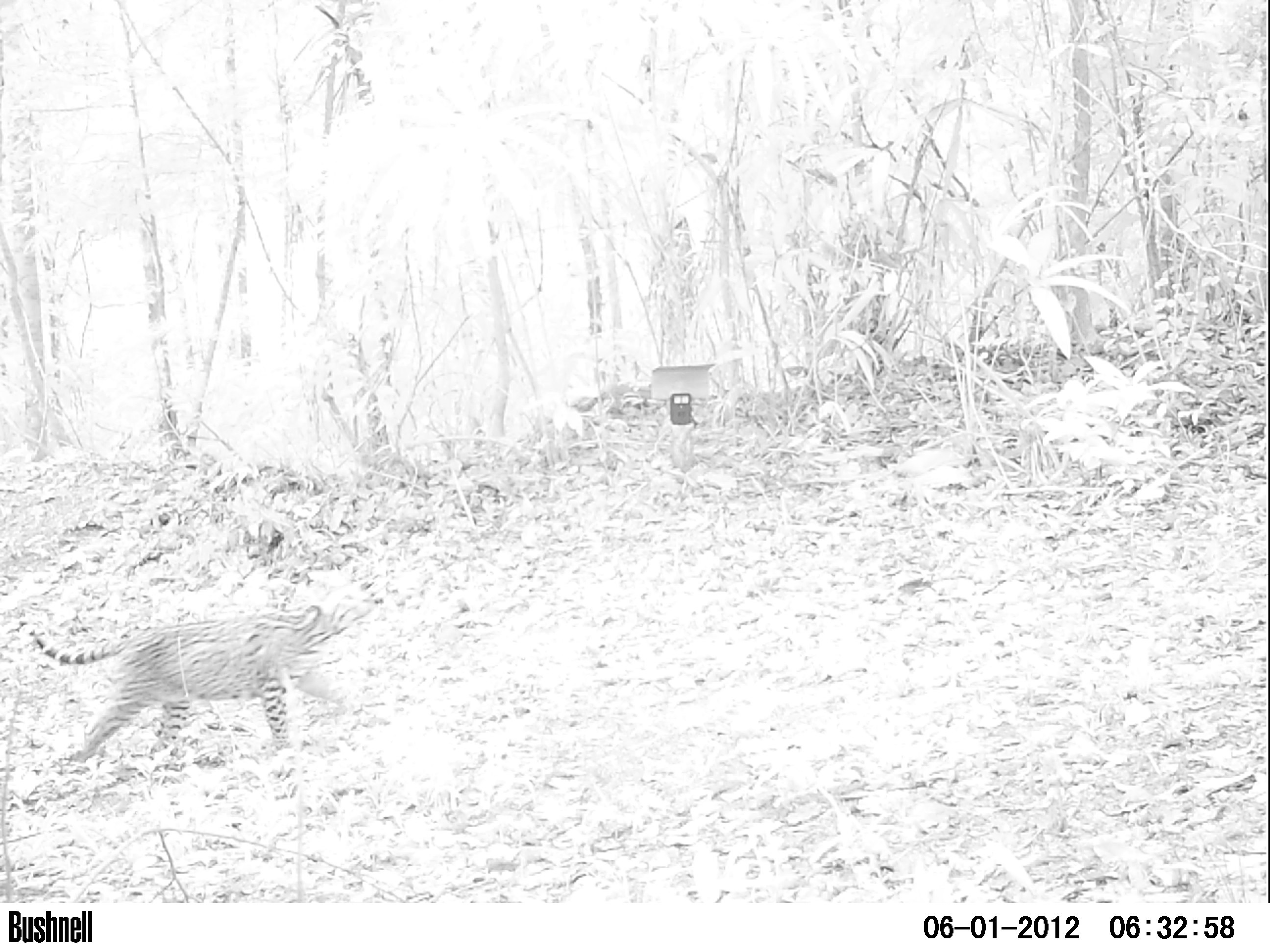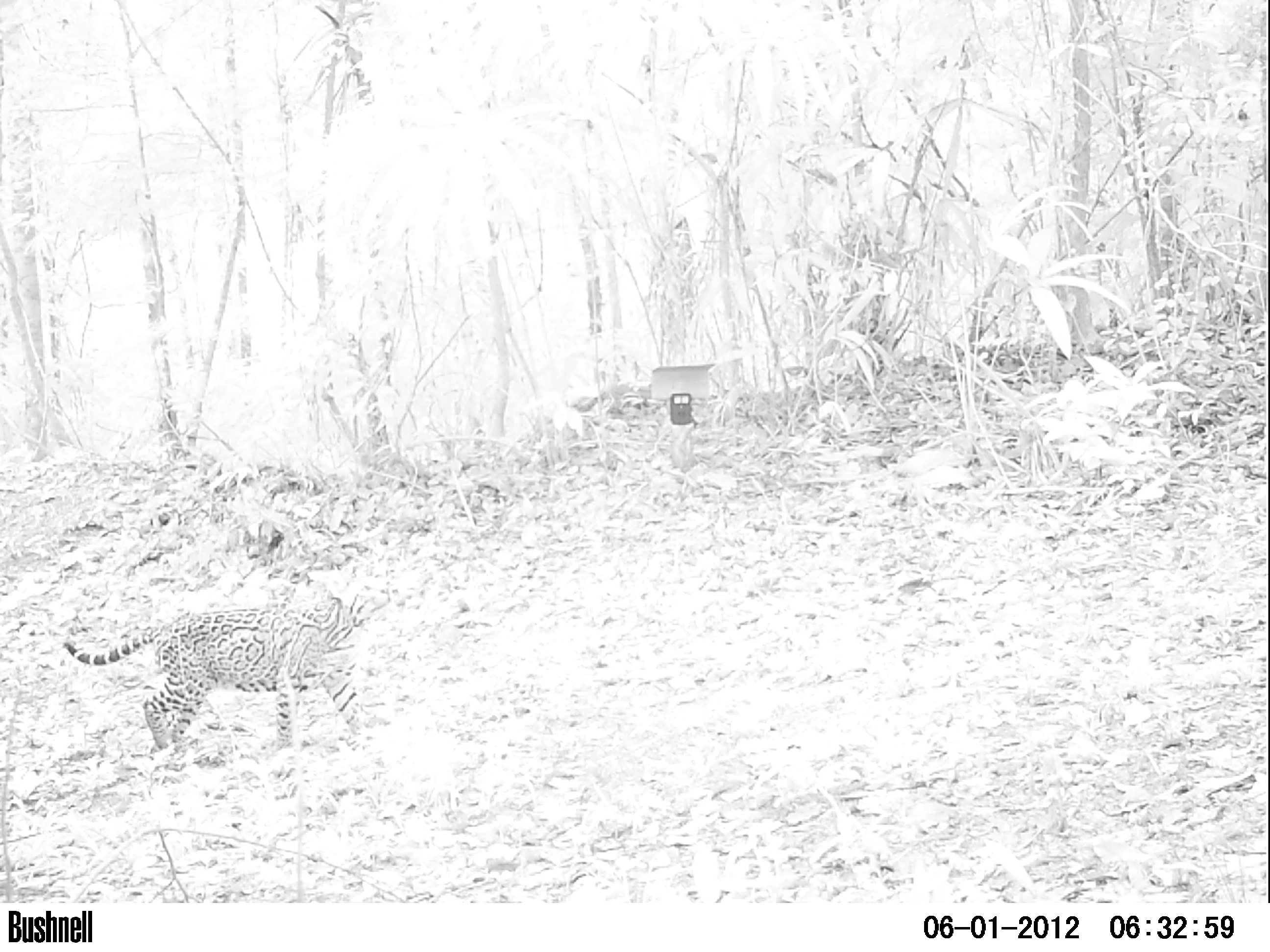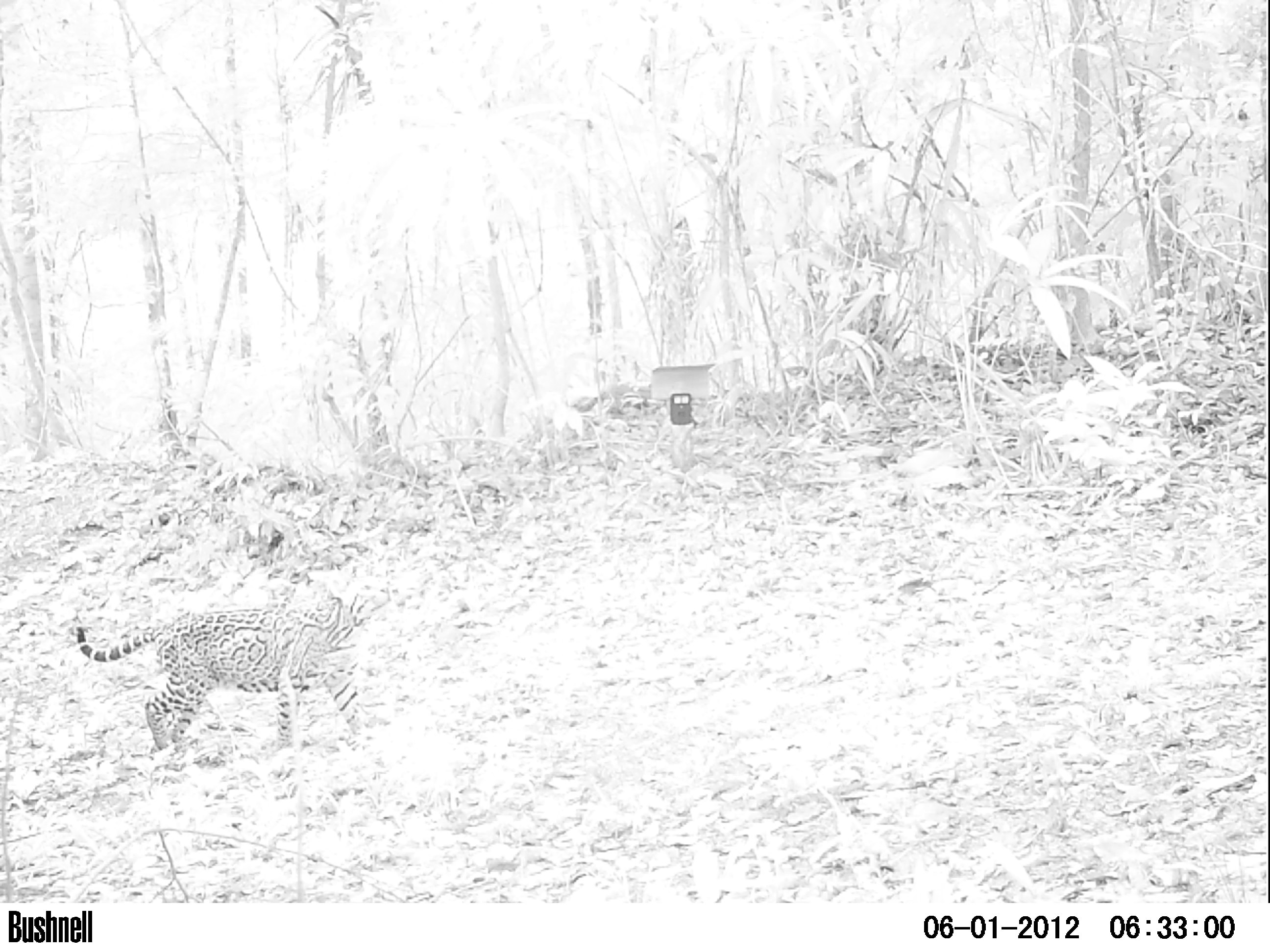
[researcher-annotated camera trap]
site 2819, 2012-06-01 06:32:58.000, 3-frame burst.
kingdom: Animalia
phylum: Chordata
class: Mammalia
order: Carnivora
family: Felidae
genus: Leopardus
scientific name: Leopardus pardalis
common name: ocelot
Leopardus pardalis (ocelot), count 1, age adult.